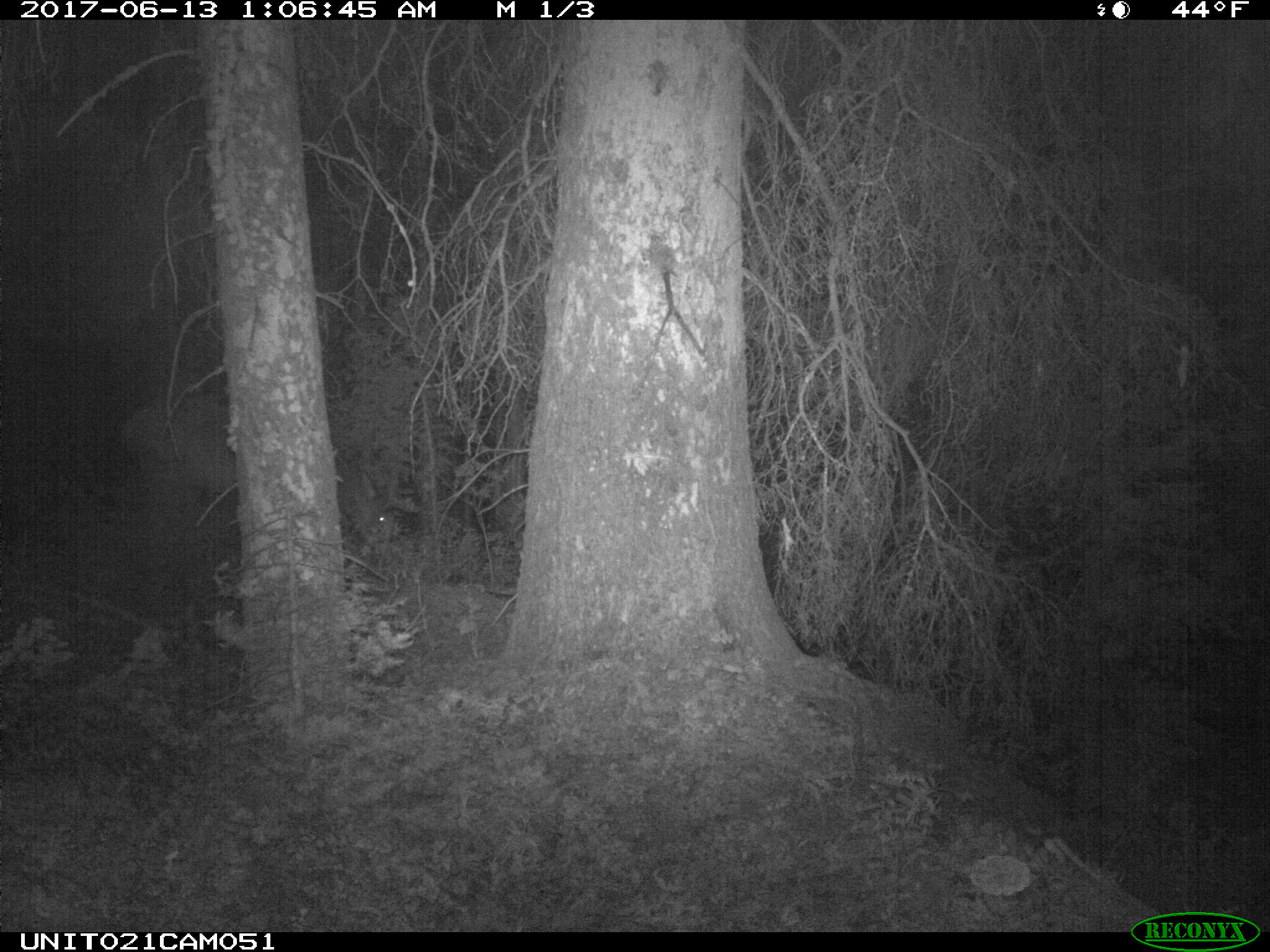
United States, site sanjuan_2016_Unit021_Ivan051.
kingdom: Animalia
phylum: Chordata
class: Mammalia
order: Artiodactyla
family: Cervidae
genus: Cervus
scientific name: Cervus elaphus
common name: red deer